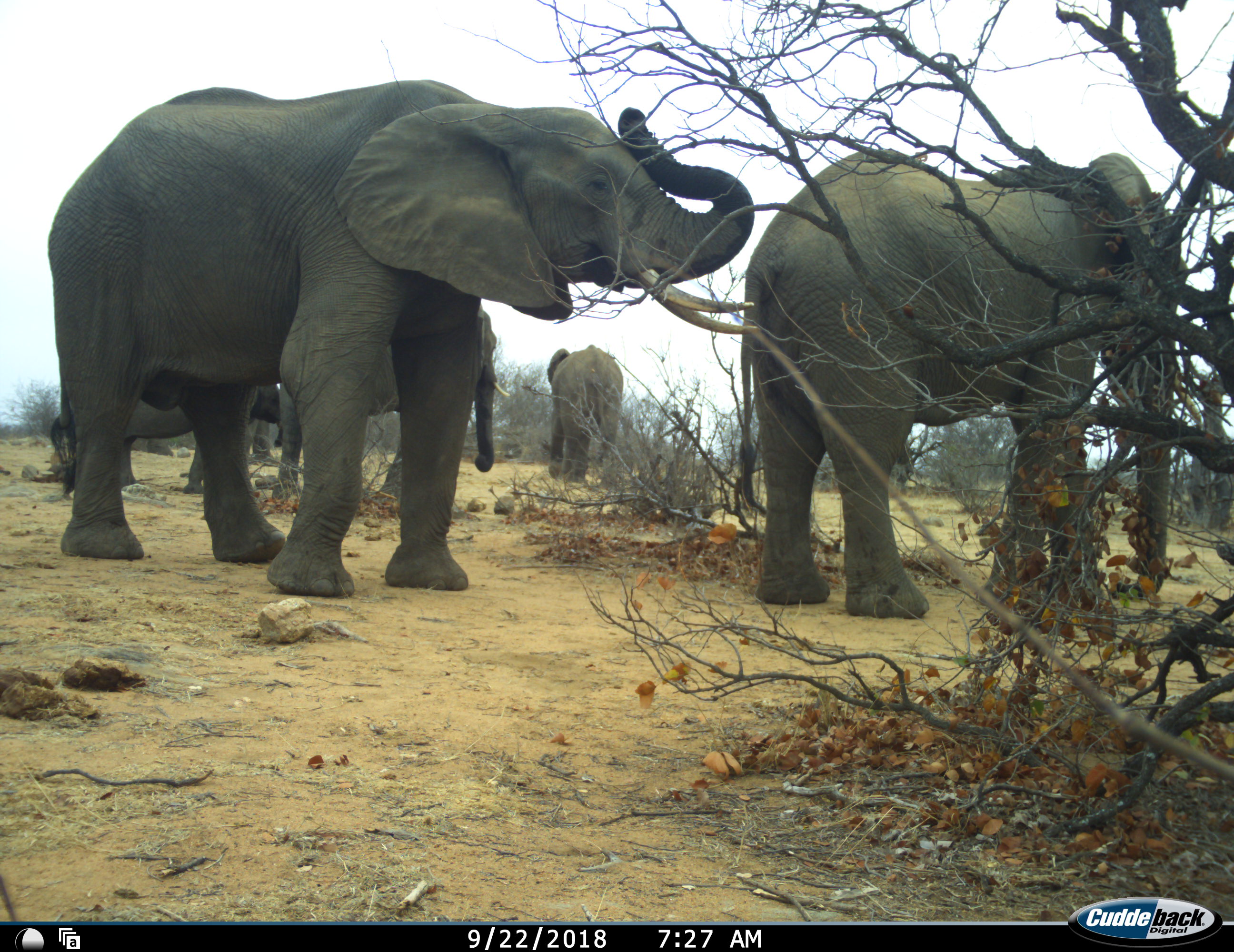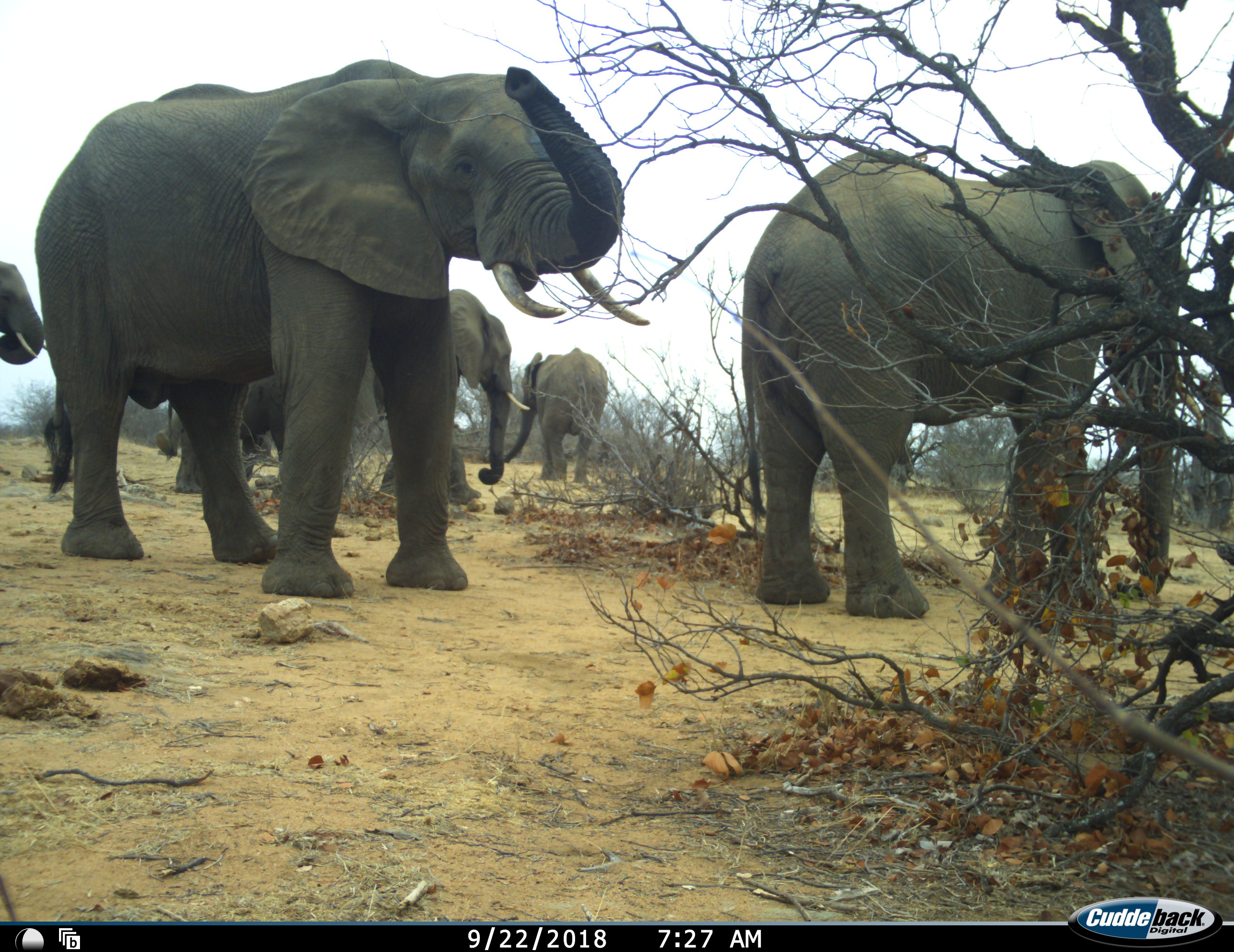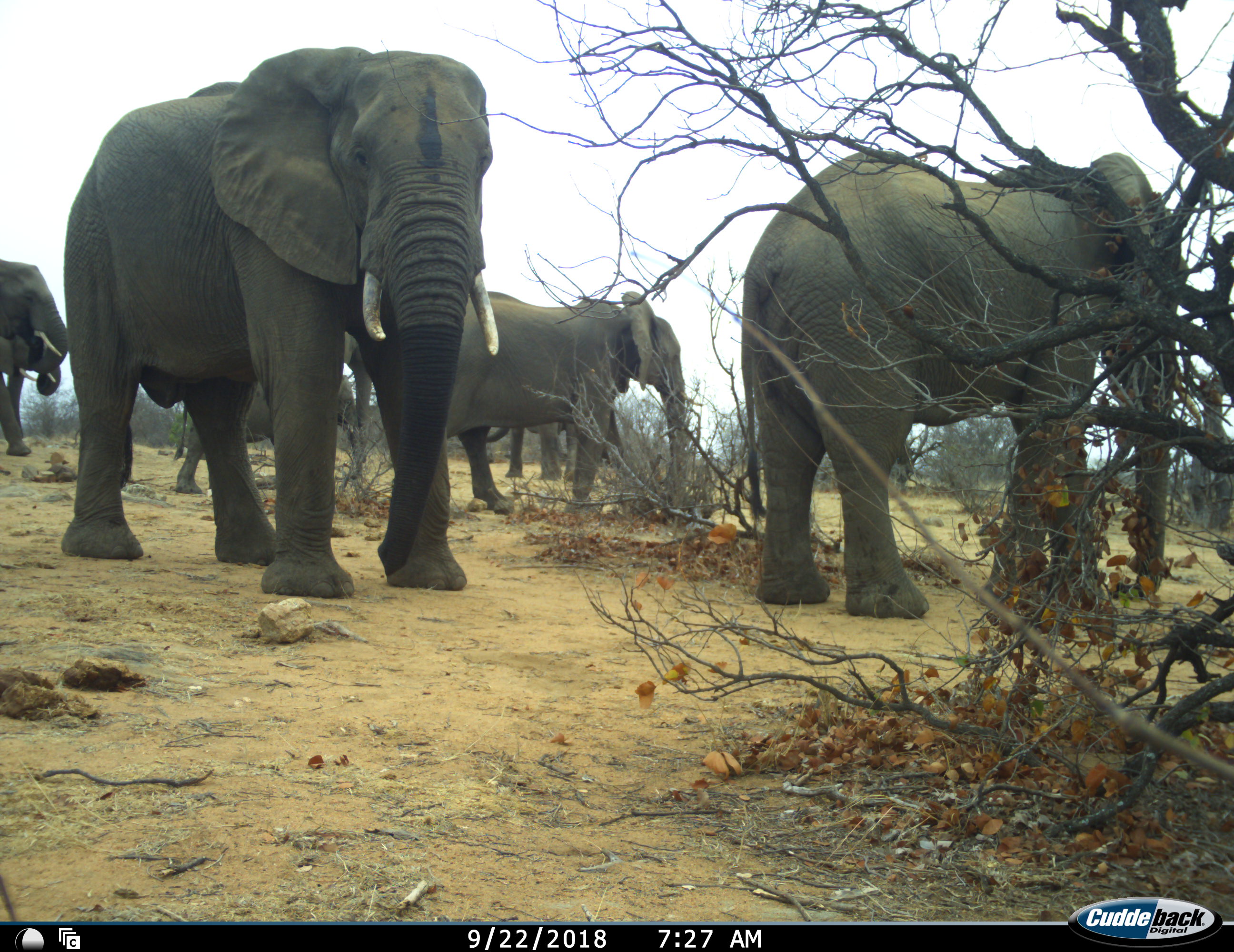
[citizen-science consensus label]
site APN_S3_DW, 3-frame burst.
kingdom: Animalia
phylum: Chordata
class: Mammalia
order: Proboscidea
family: Elephantidae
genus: Loxodonta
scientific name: Loxodonta africana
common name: african bush elephant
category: elephant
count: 7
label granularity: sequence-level